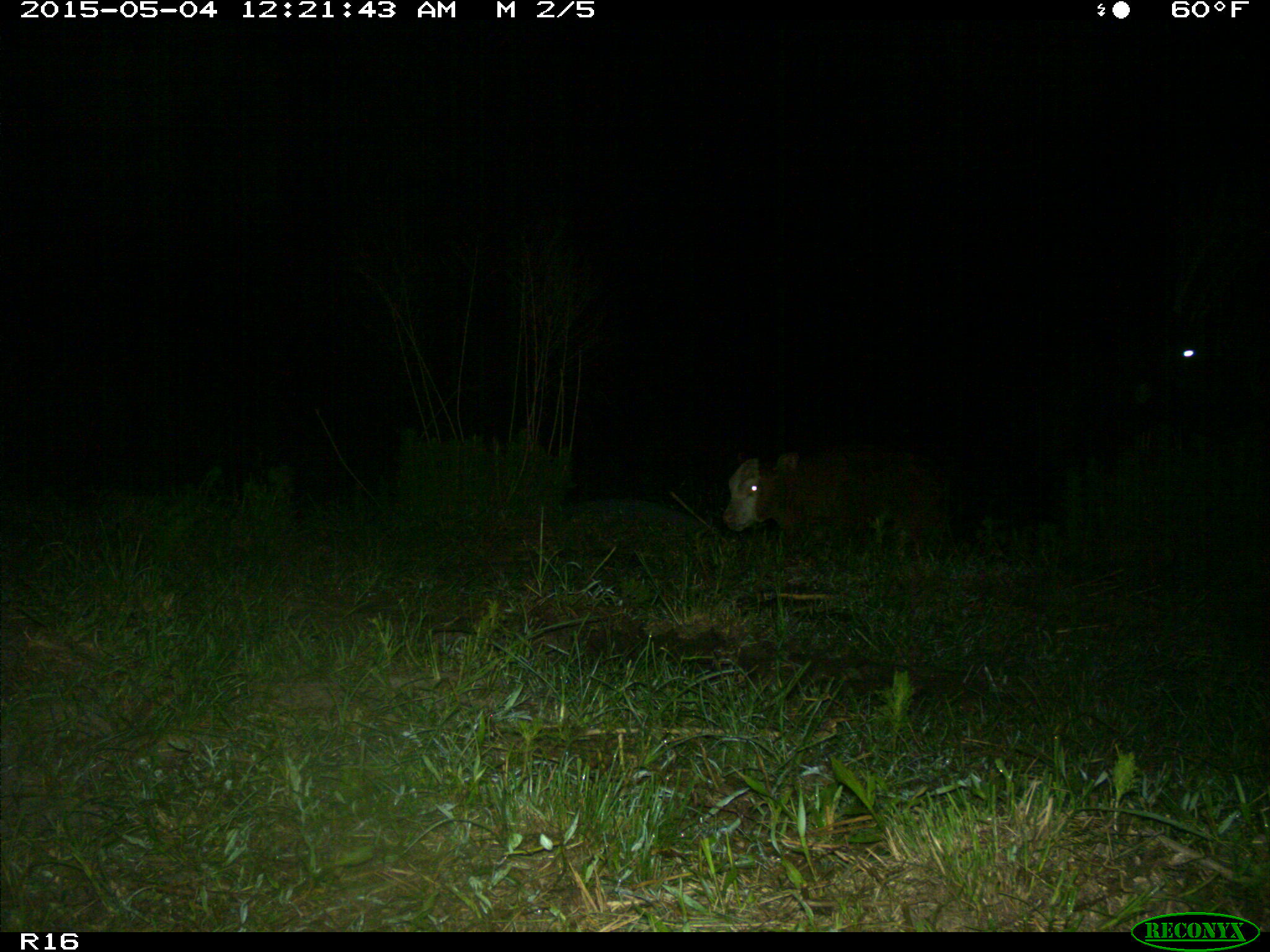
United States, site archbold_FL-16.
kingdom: Animalia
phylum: Chordata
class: Mammalia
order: Artiodactyla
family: Bovidae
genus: Bos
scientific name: Bos taurus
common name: domestic cow